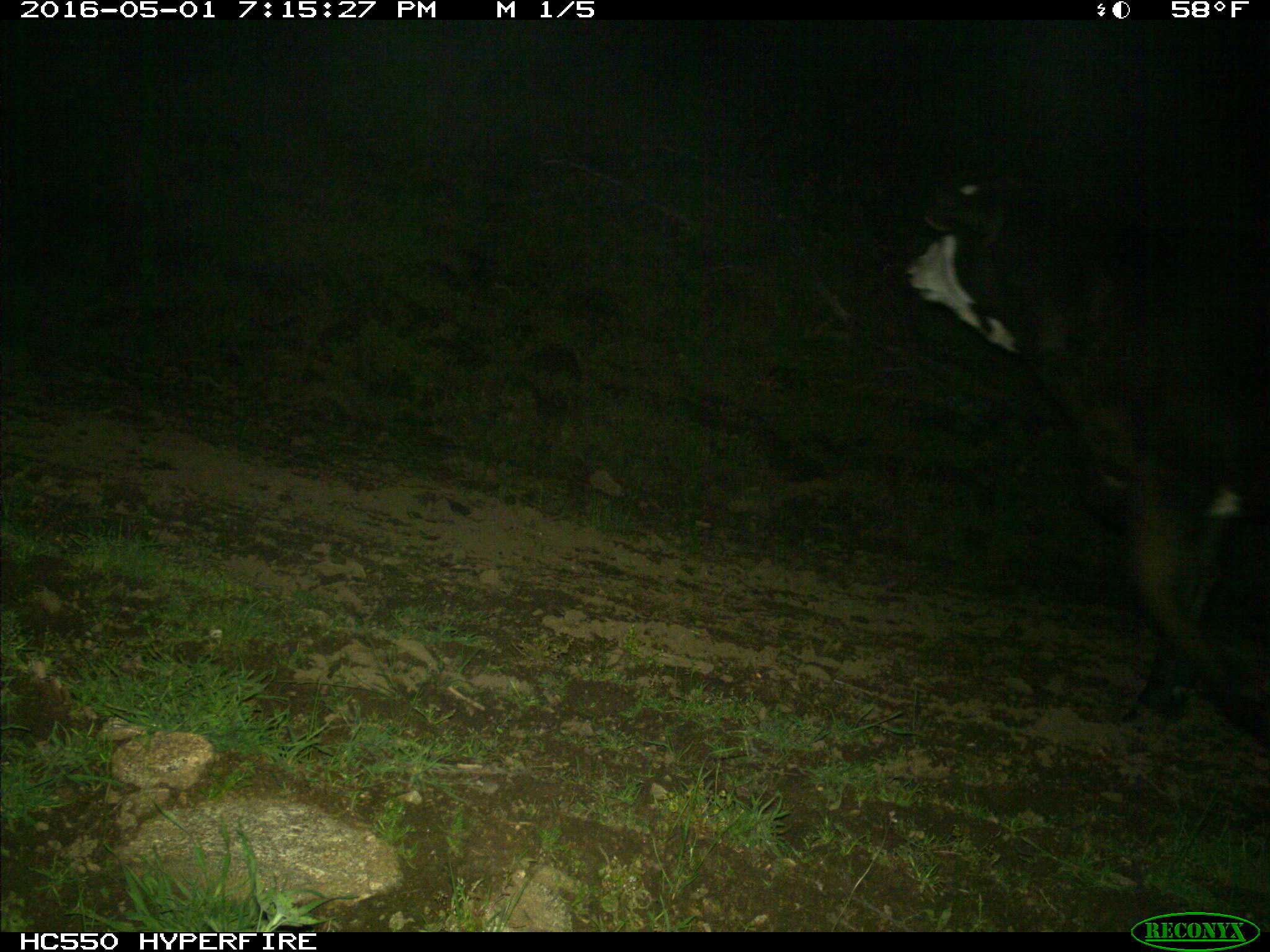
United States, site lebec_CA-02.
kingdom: Animalia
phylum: Chordata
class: Mammalia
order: Artiodactyla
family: Bovidae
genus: Bos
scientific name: Bos taurus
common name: domestic cow